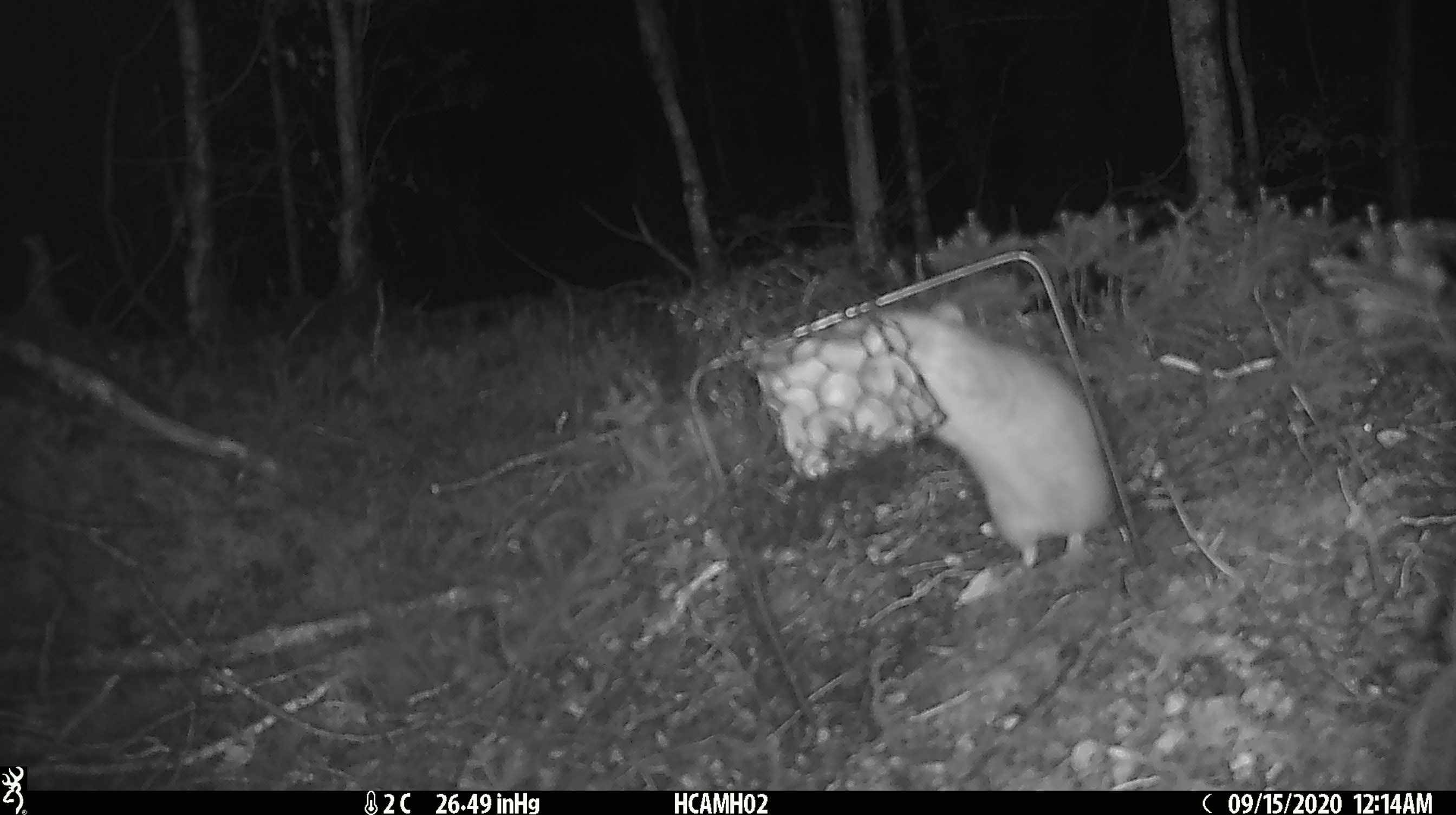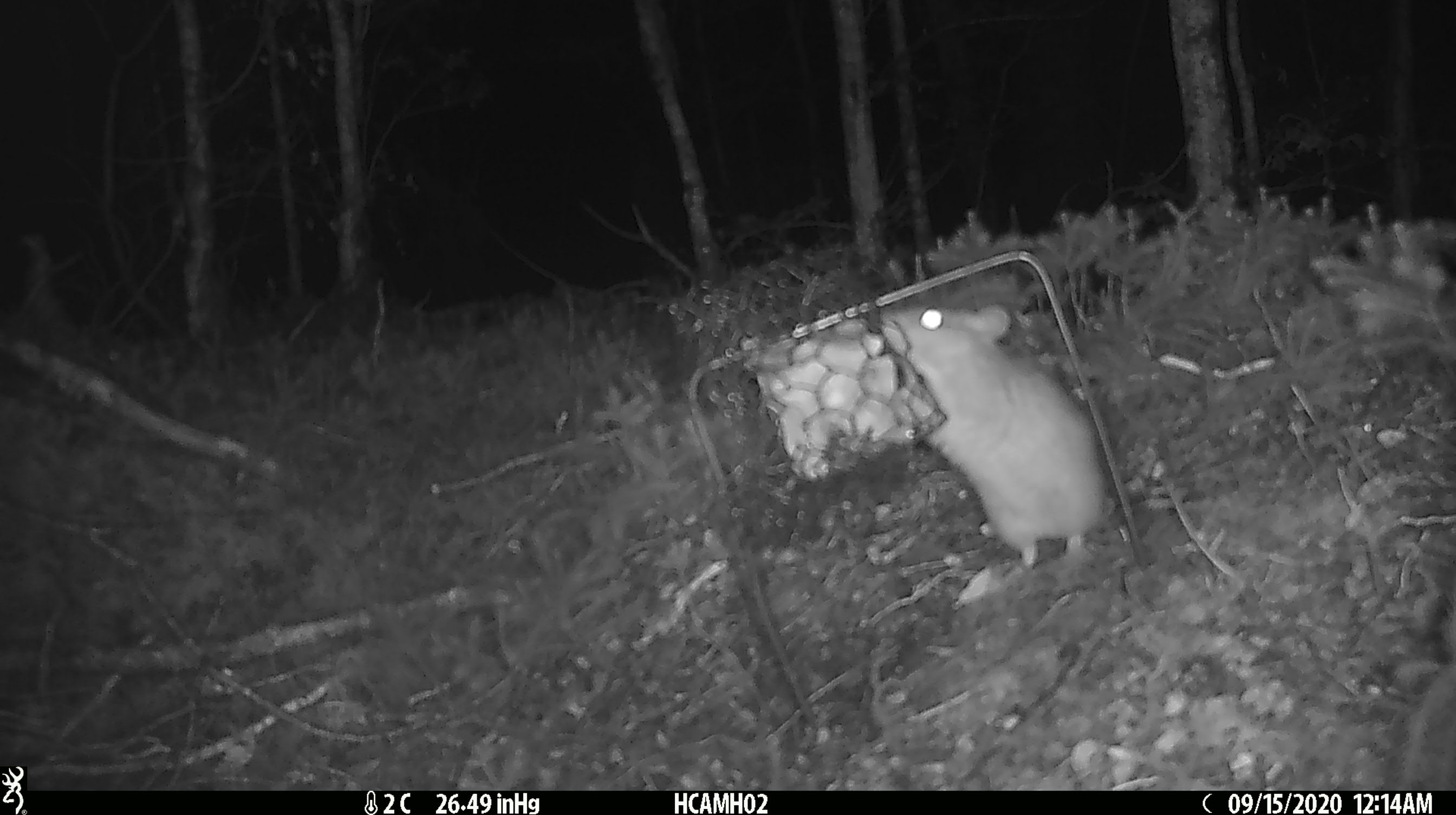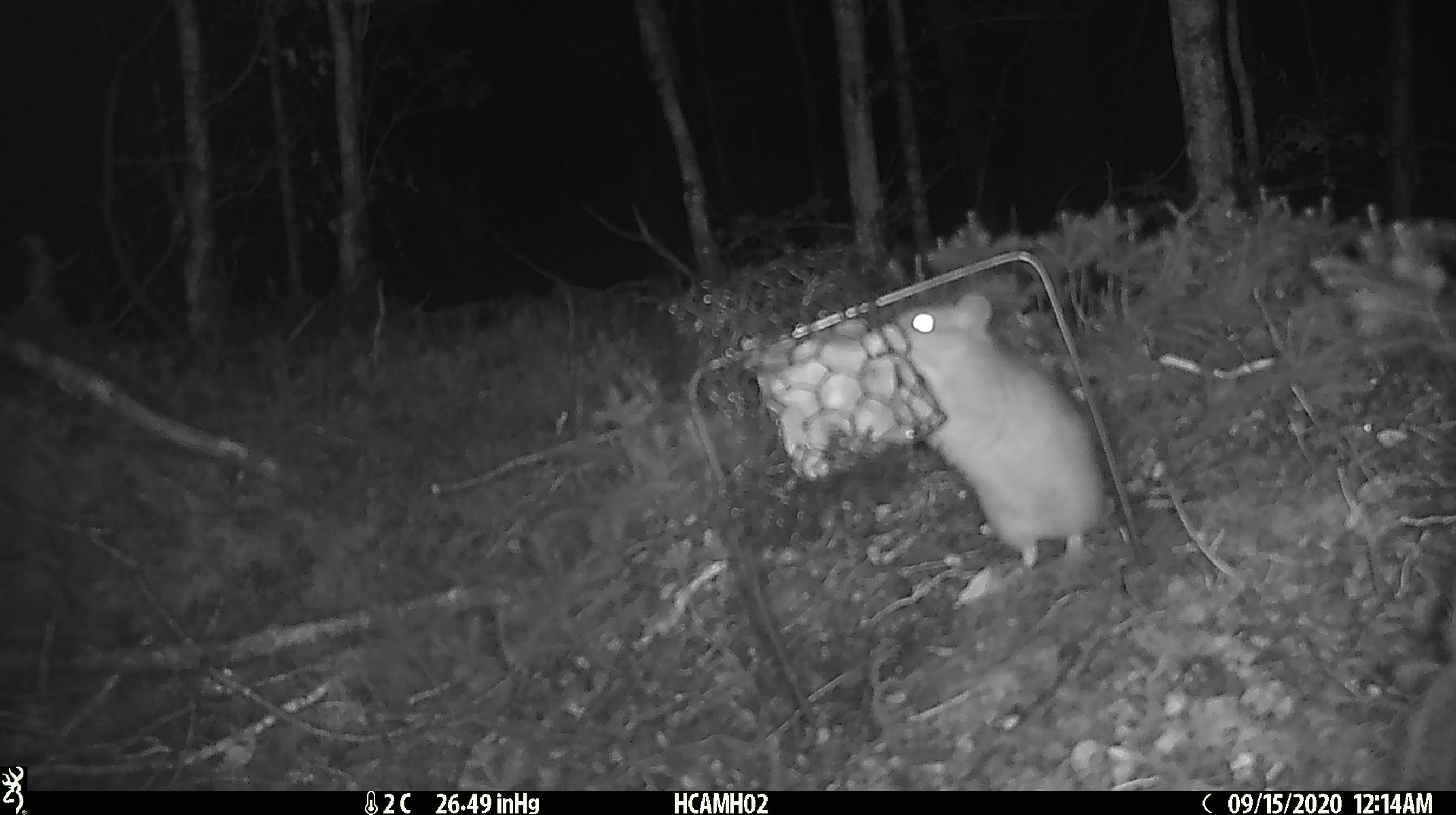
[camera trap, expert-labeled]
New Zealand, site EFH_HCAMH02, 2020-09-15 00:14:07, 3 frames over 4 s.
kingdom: Animalia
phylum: Chordata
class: Mammalia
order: Rodentia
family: Muridae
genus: Rattus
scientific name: Rattus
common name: rat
Rat (Rattus).